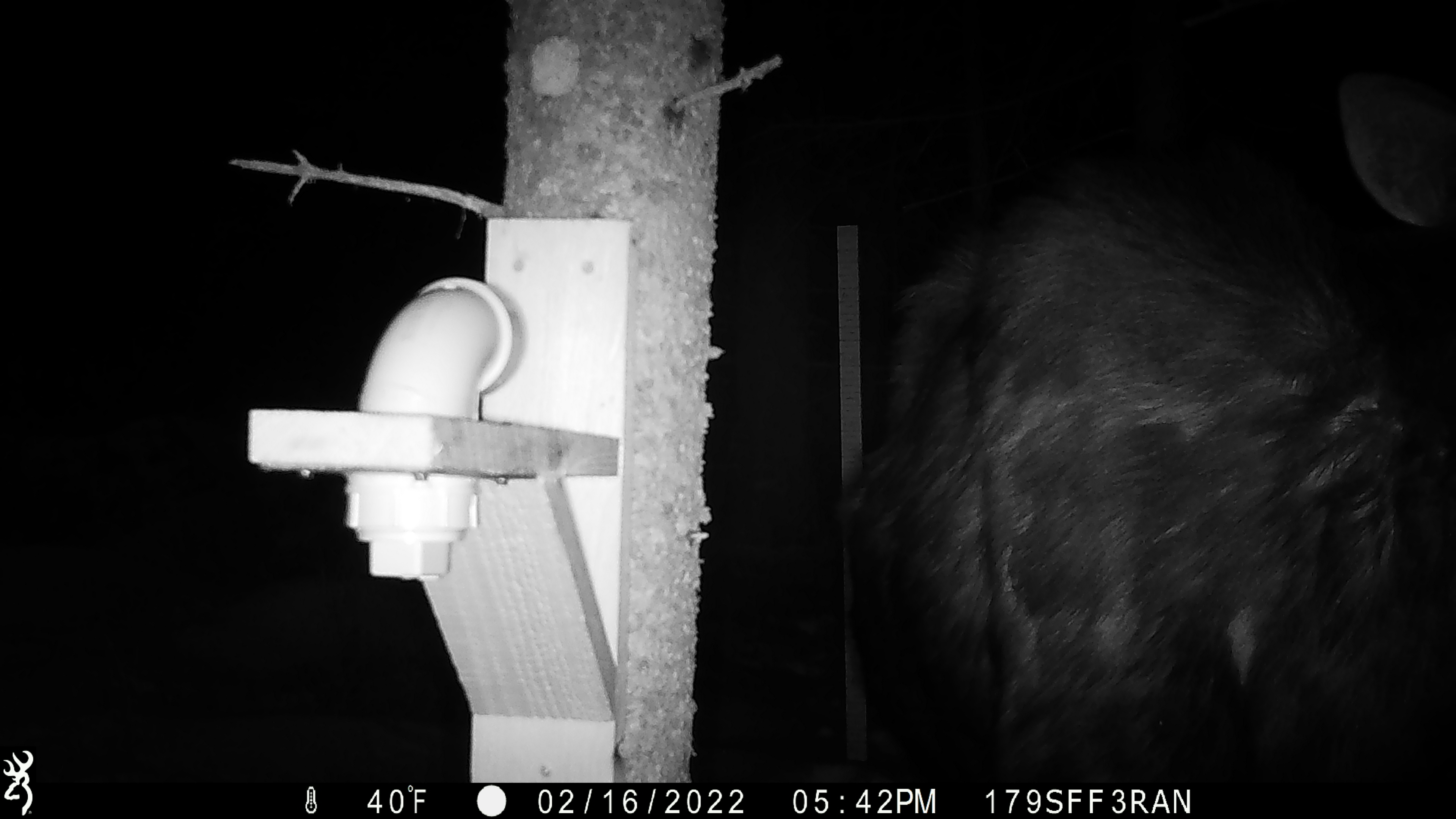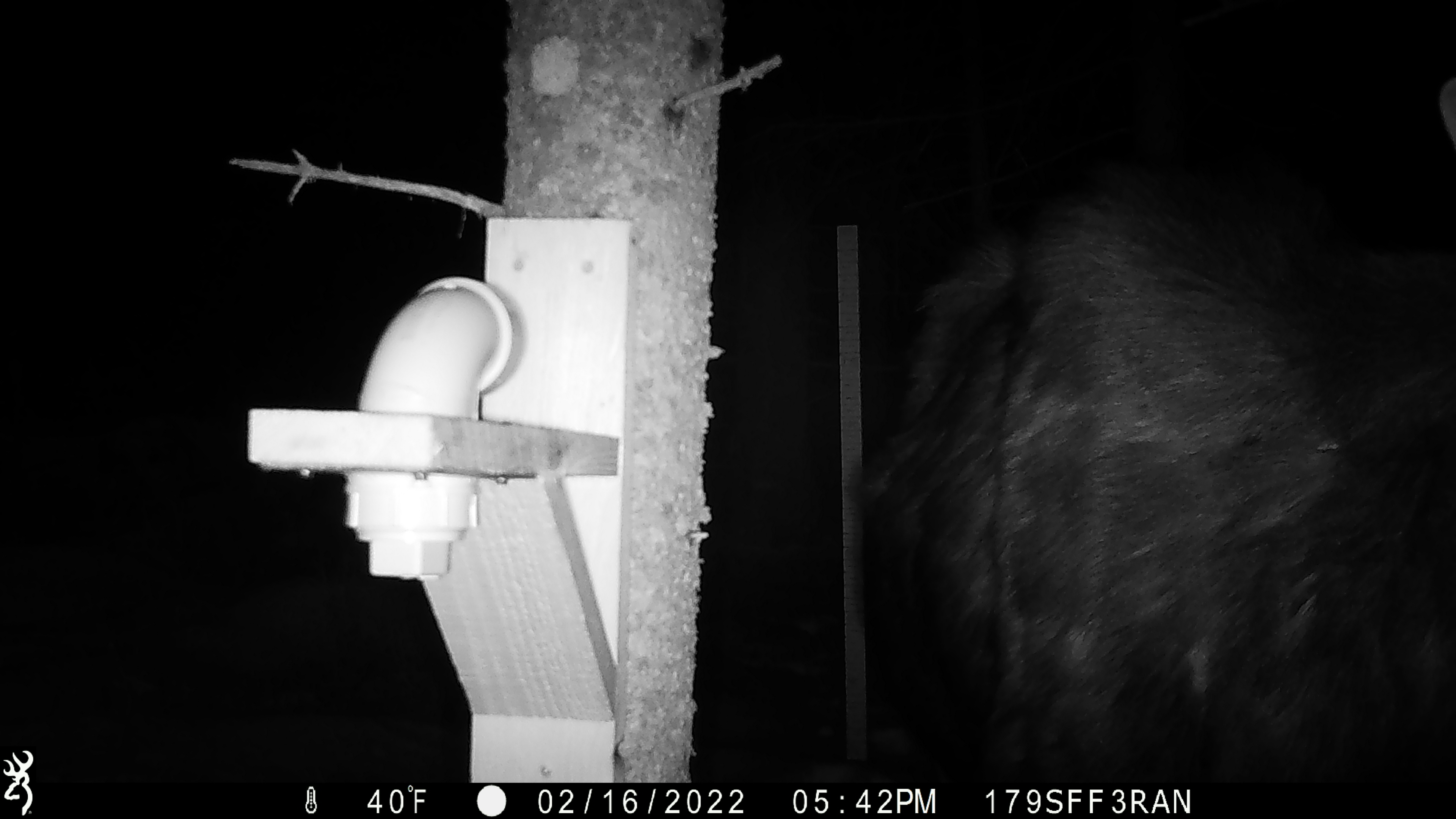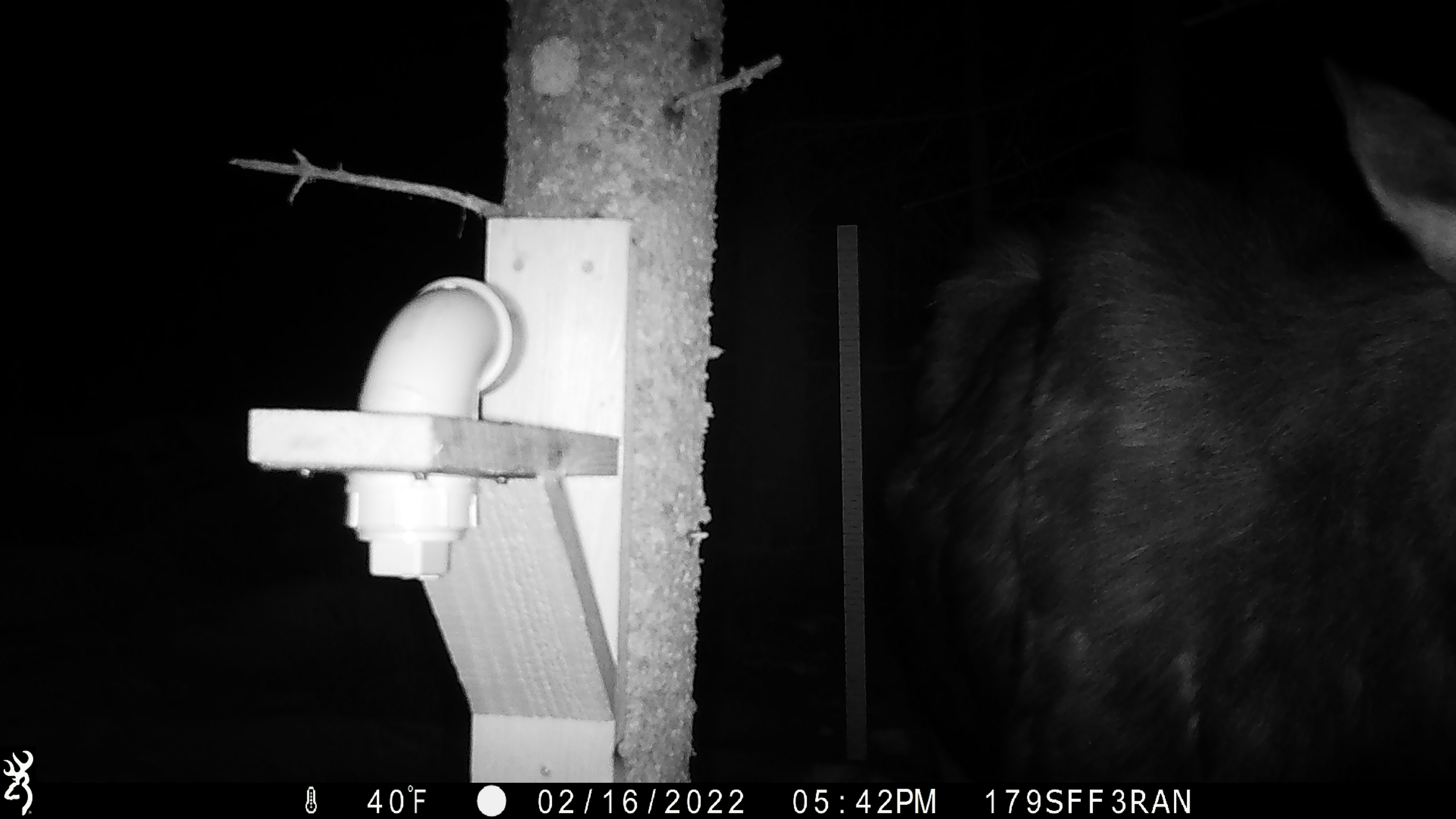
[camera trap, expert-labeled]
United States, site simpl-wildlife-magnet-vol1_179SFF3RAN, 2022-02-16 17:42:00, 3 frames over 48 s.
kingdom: Animalia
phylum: Chordata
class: Mammalia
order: Artiodactyla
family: Cervidae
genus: Alces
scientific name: Alces alces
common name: moose